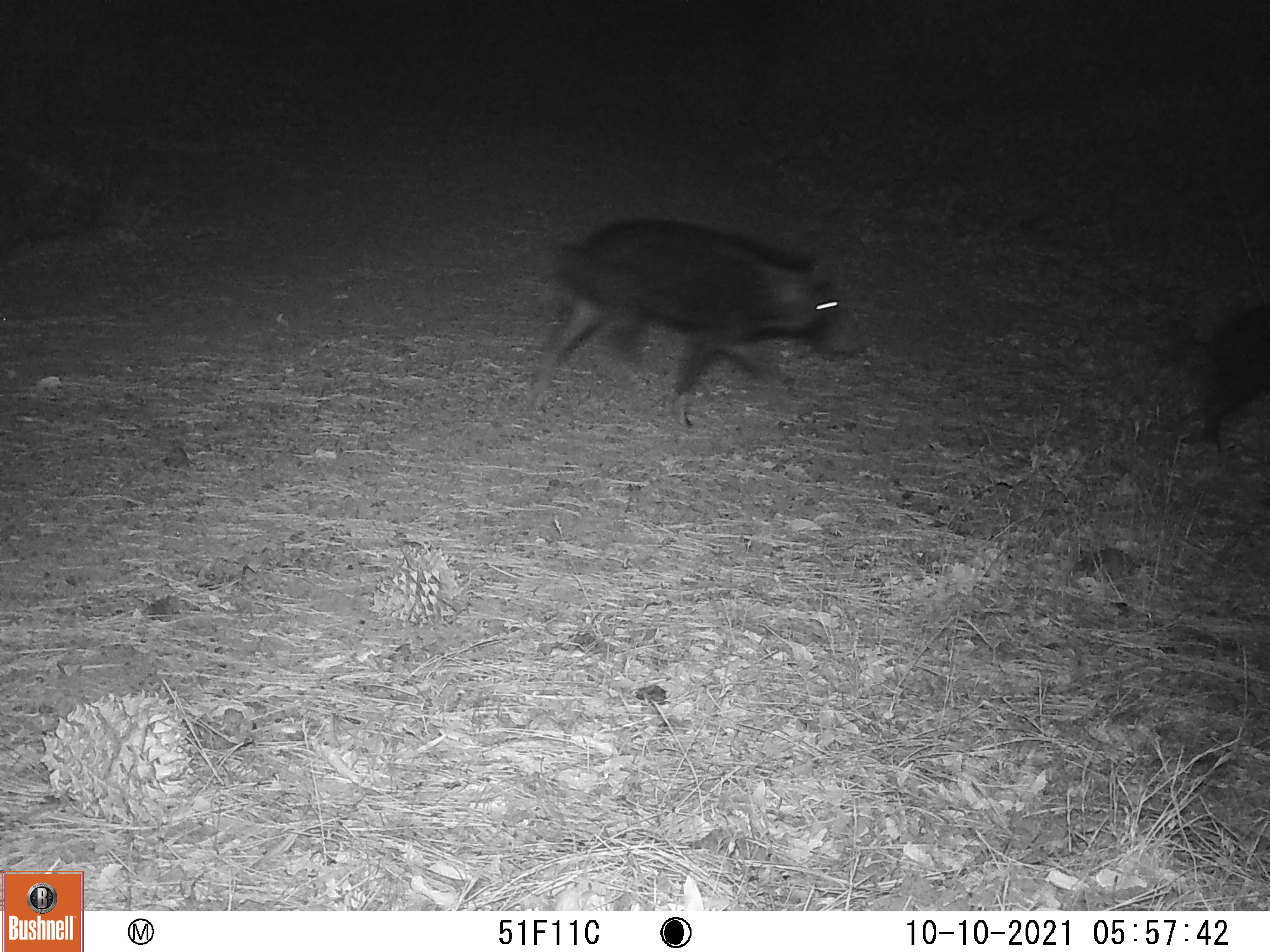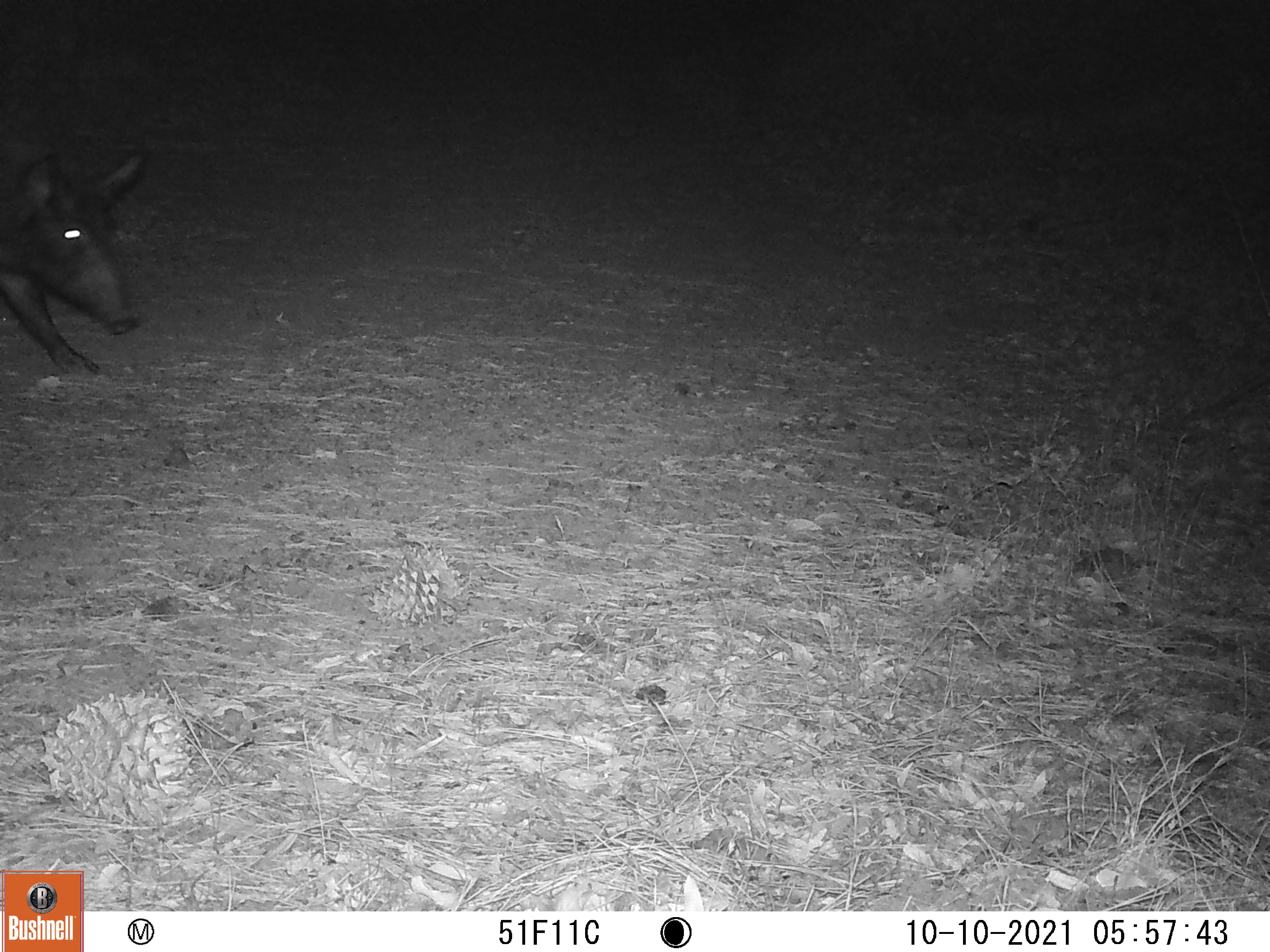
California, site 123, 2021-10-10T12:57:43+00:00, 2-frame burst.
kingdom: Animalia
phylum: Chordata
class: Mammalia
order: Artiodactyla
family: Suidae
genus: Sus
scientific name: Sus scrofa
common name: wild boar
Wild boar (Sus scrofa).